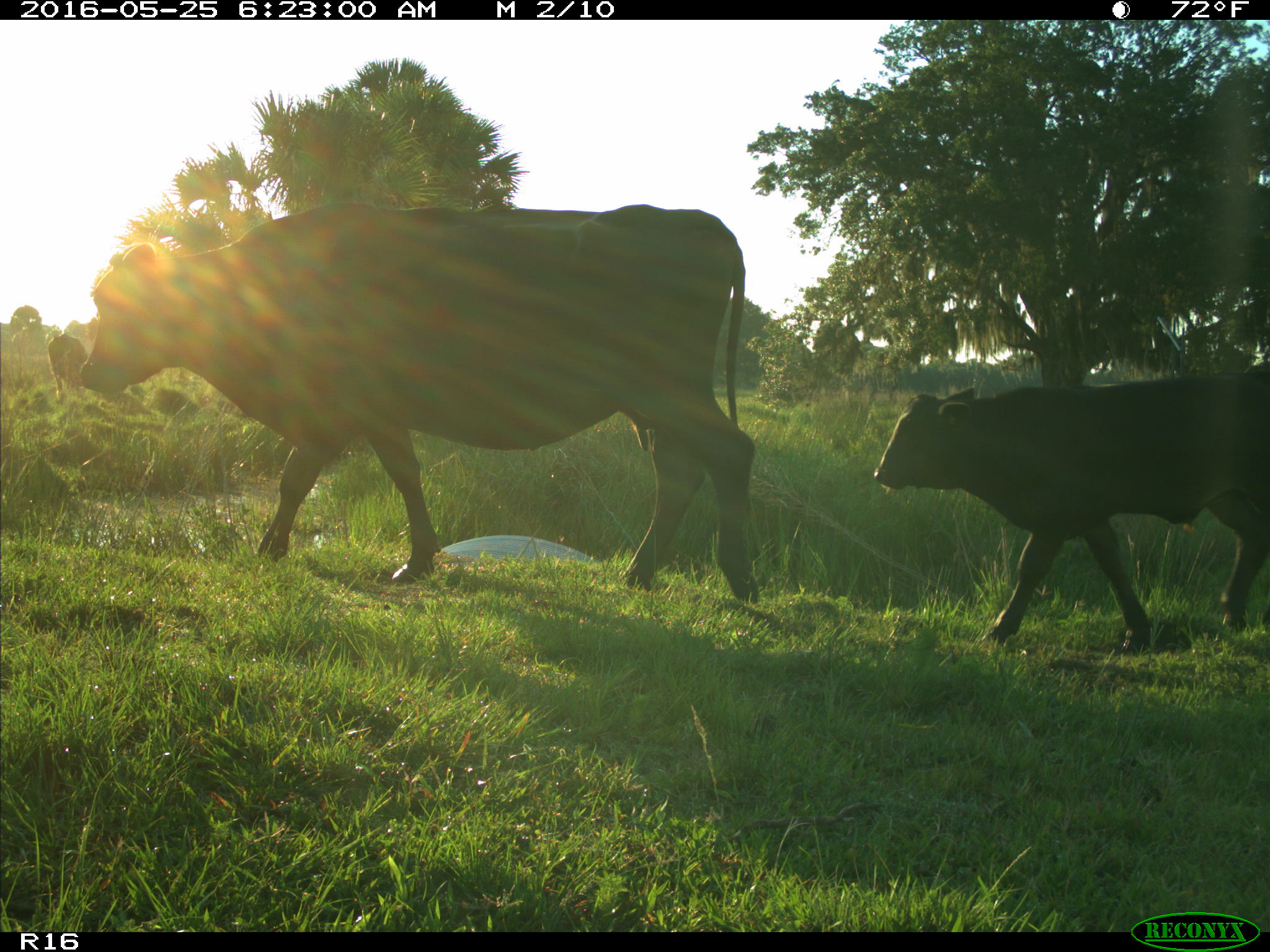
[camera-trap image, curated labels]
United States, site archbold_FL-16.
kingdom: Animalia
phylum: Chordata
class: Mammalia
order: Artiodactyla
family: Bovidae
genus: Bos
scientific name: Bos taurus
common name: domestic cow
Bos taurus (domestic cow).